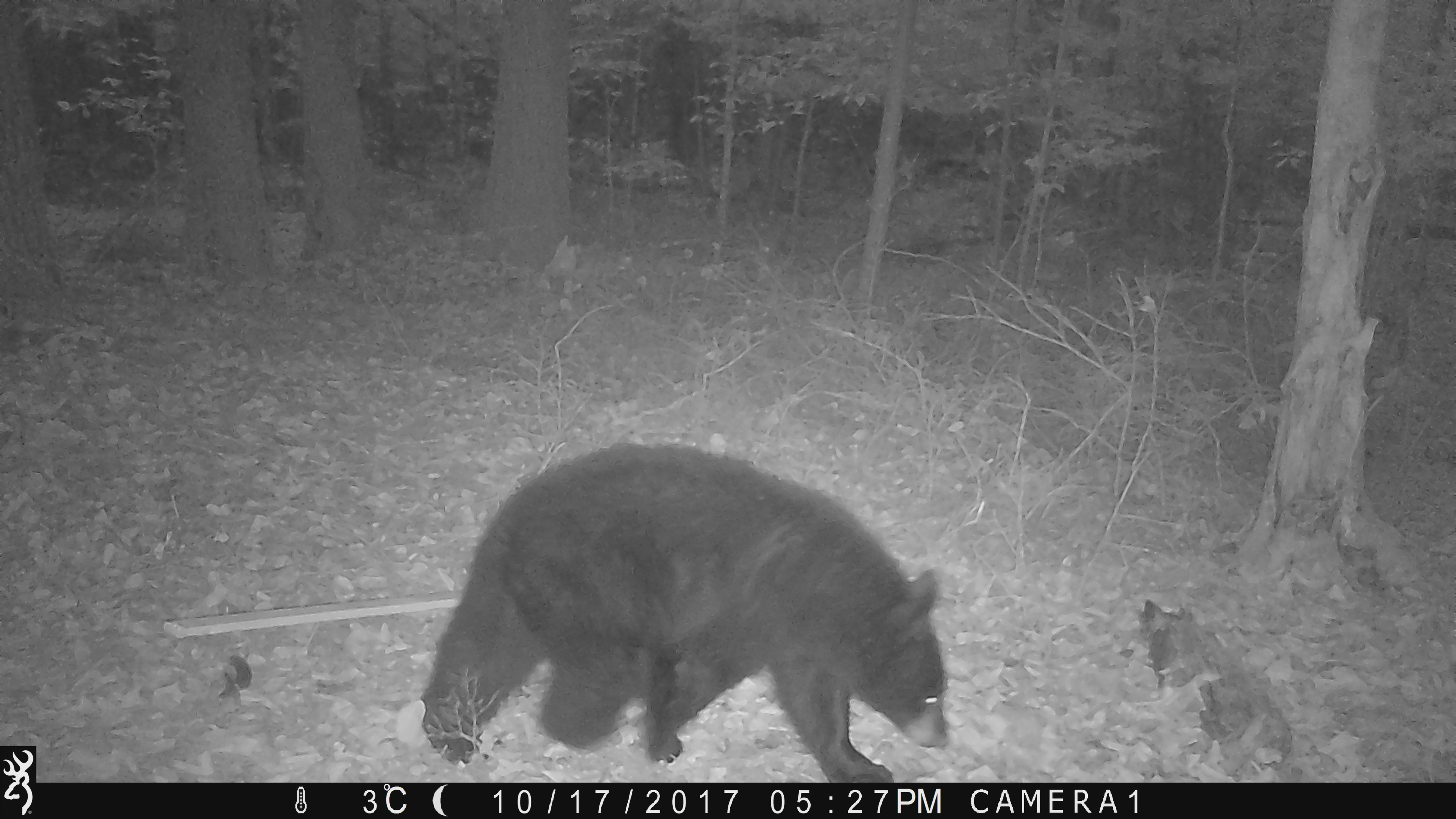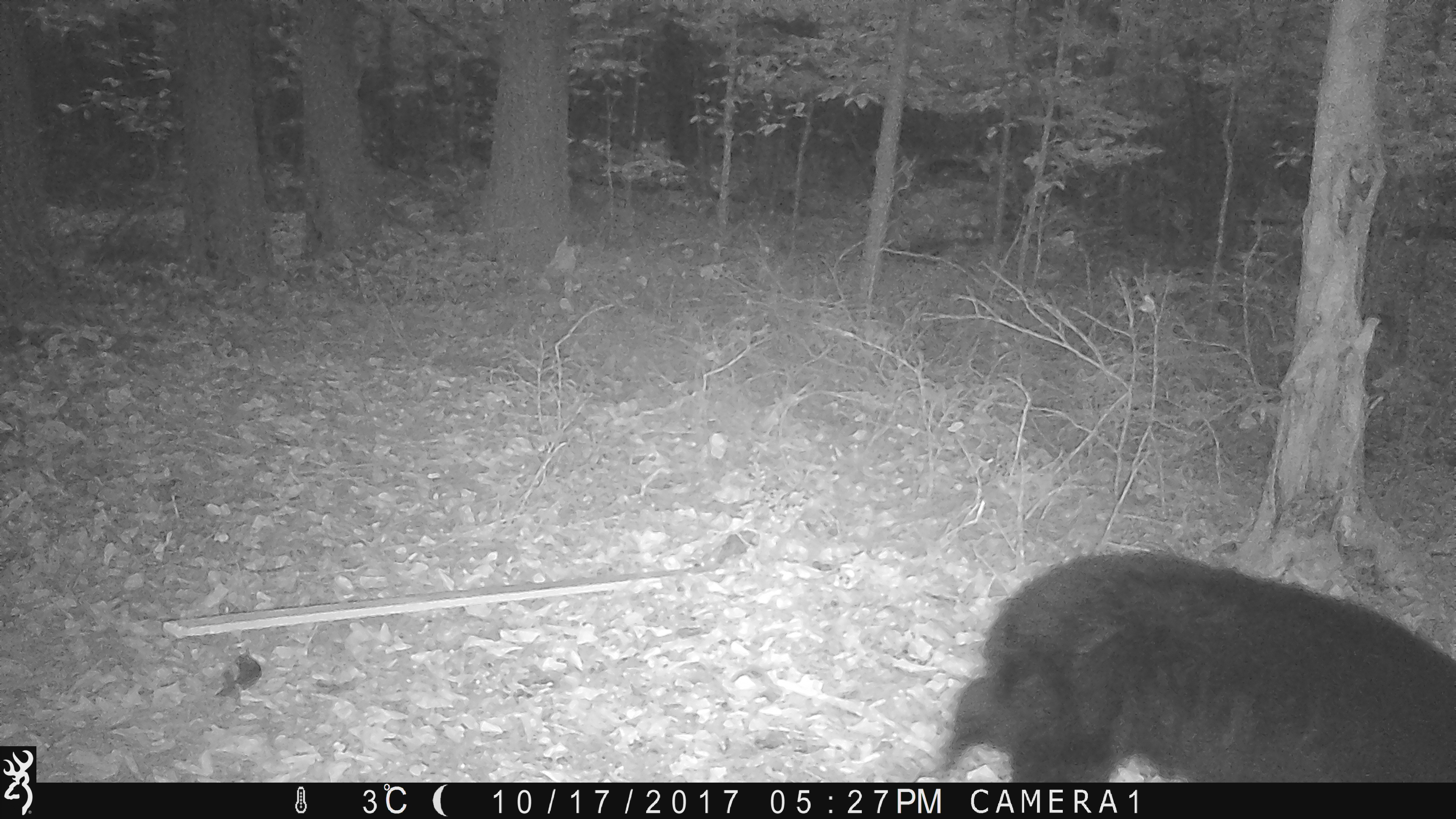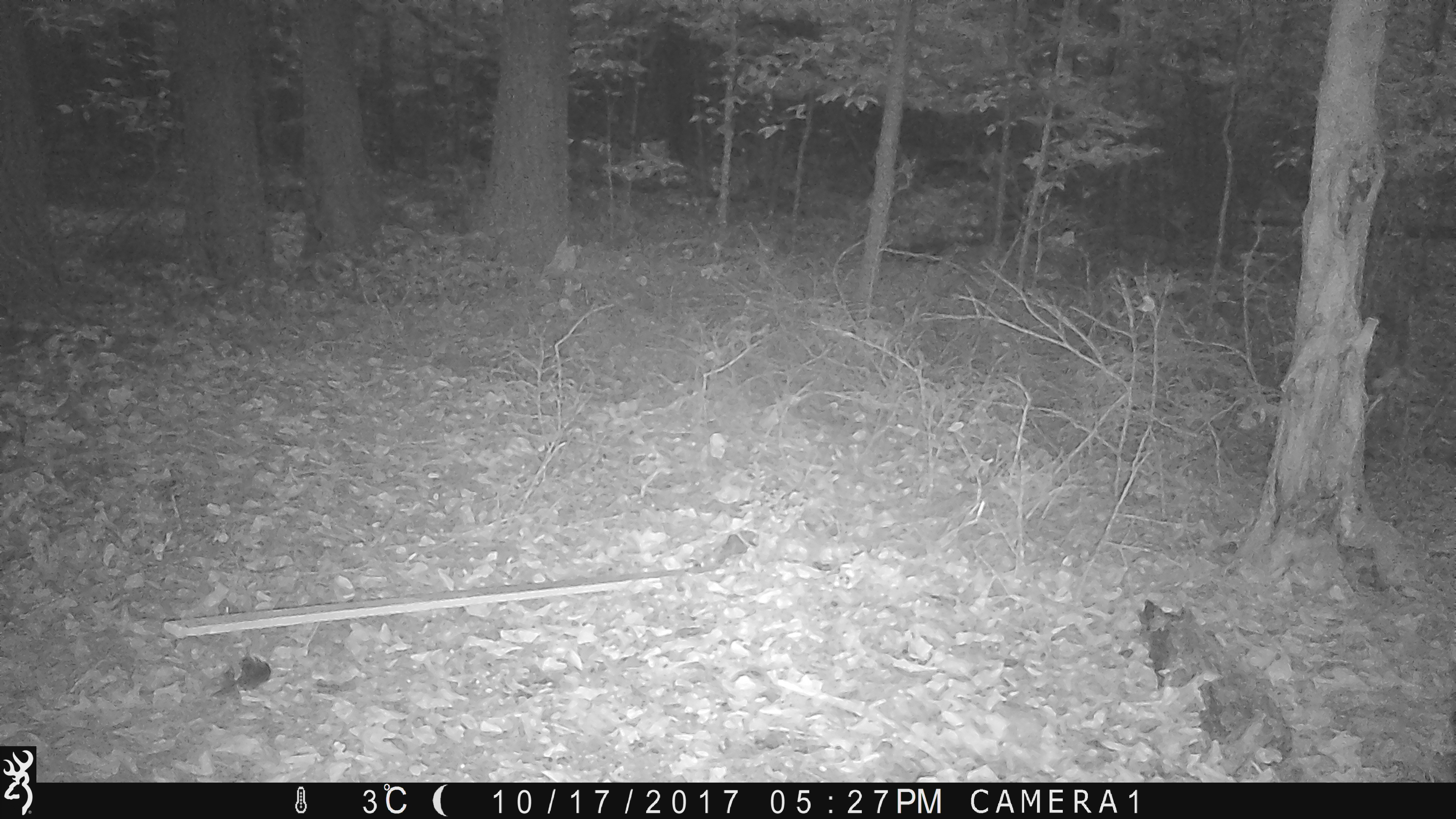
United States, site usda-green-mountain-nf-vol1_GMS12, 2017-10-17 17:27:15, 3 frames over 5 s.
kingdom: Animalia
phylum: Chordata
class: Mammalia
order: Carnivora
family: Ursidae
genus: Ursus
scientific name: Ursus americanus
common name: black bear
Black bear (Ursus americanus).